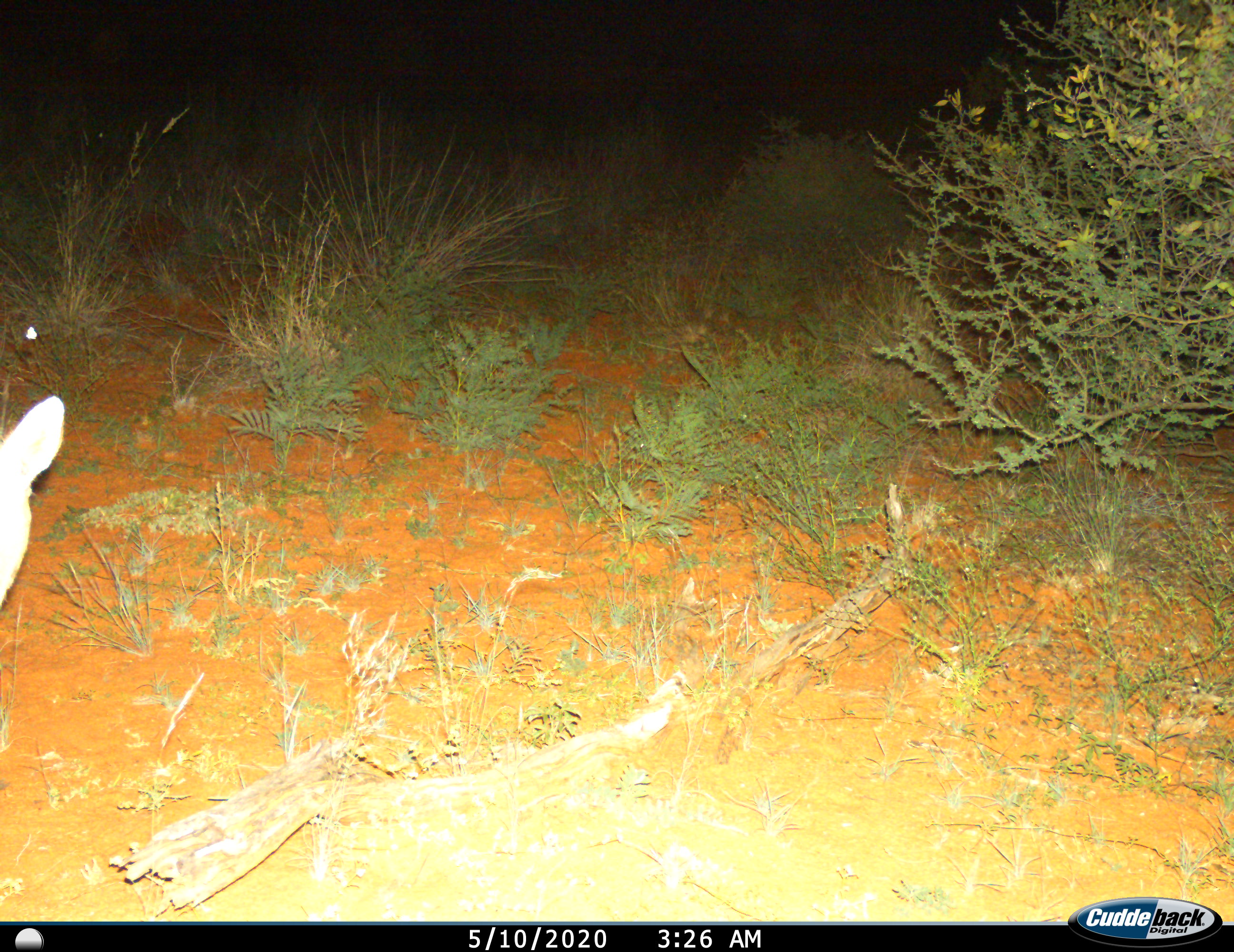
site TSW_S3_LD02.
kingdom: Animalia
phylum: Chordata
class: Mammalia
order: Artiodactyla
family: Bovidae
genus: Sylvicapra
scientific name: Sylvicapra grimmia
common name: common duiker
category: duikercommongrey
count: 1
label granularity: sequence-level